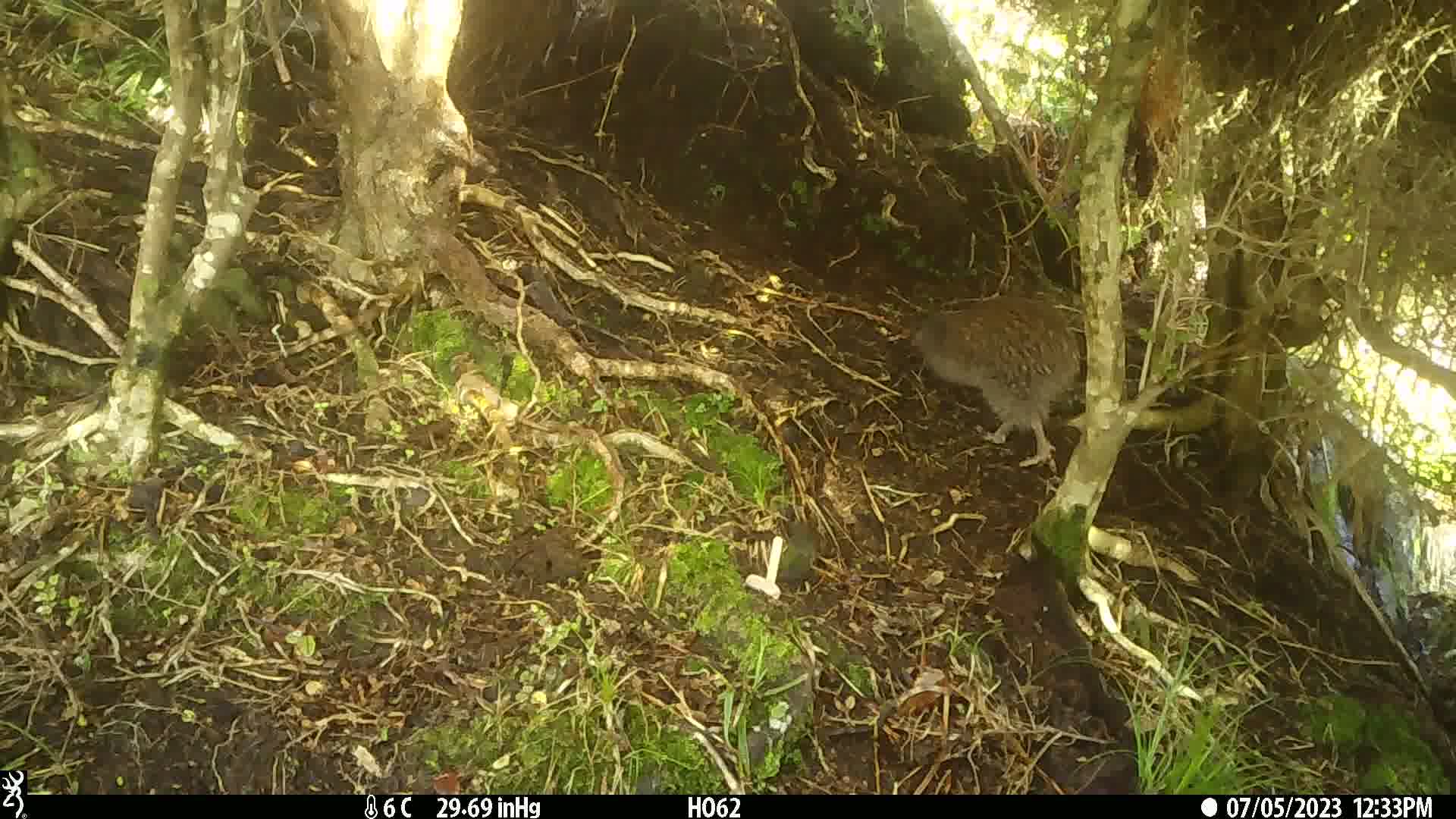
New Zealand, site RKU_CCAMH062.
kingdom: Animalia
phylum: Chordata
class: Aves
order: Apterygiformes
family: Apterygidae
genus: Apteryx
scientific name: Apteryx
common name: kiwi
Kiwi (Apteryx).